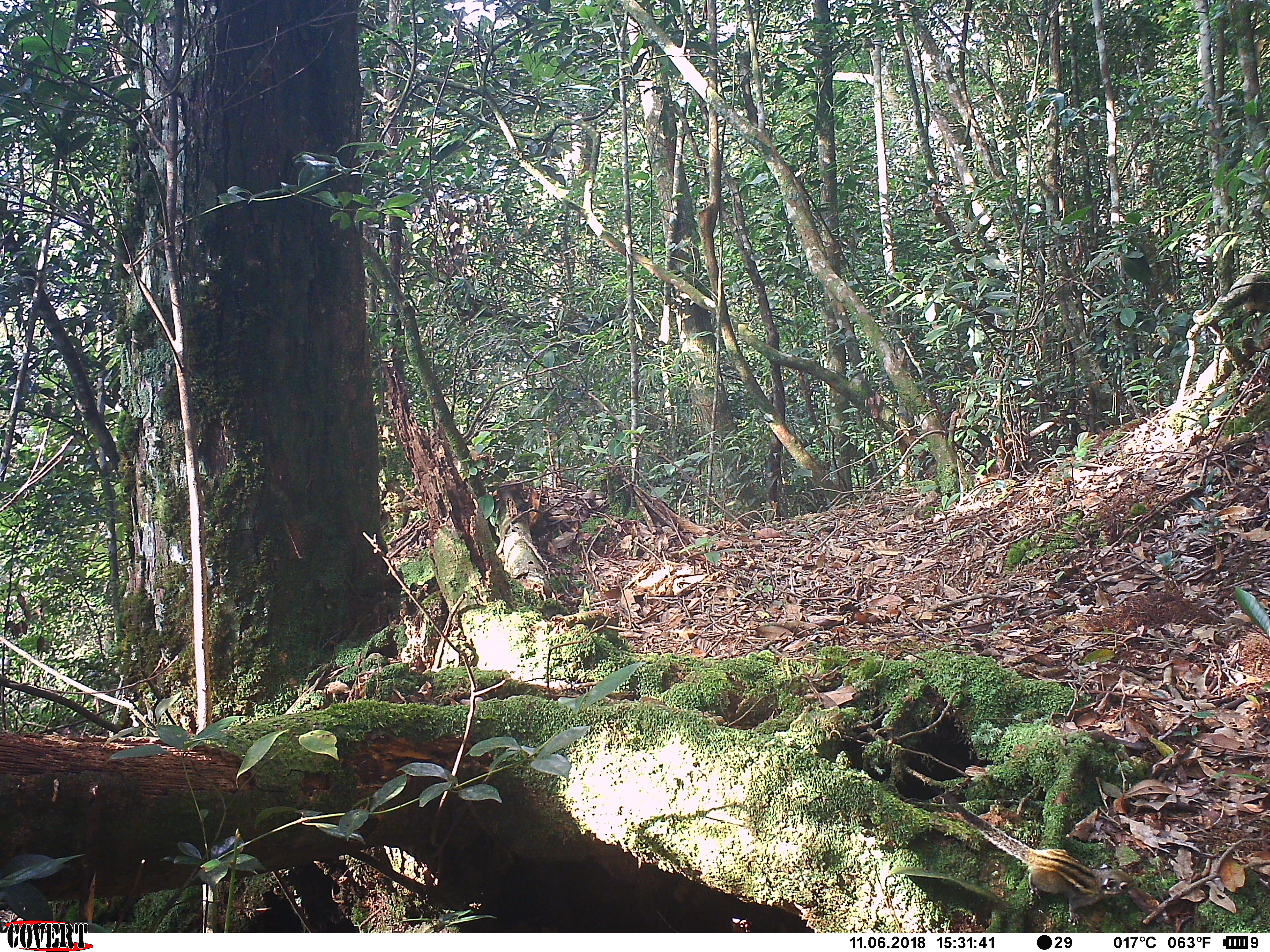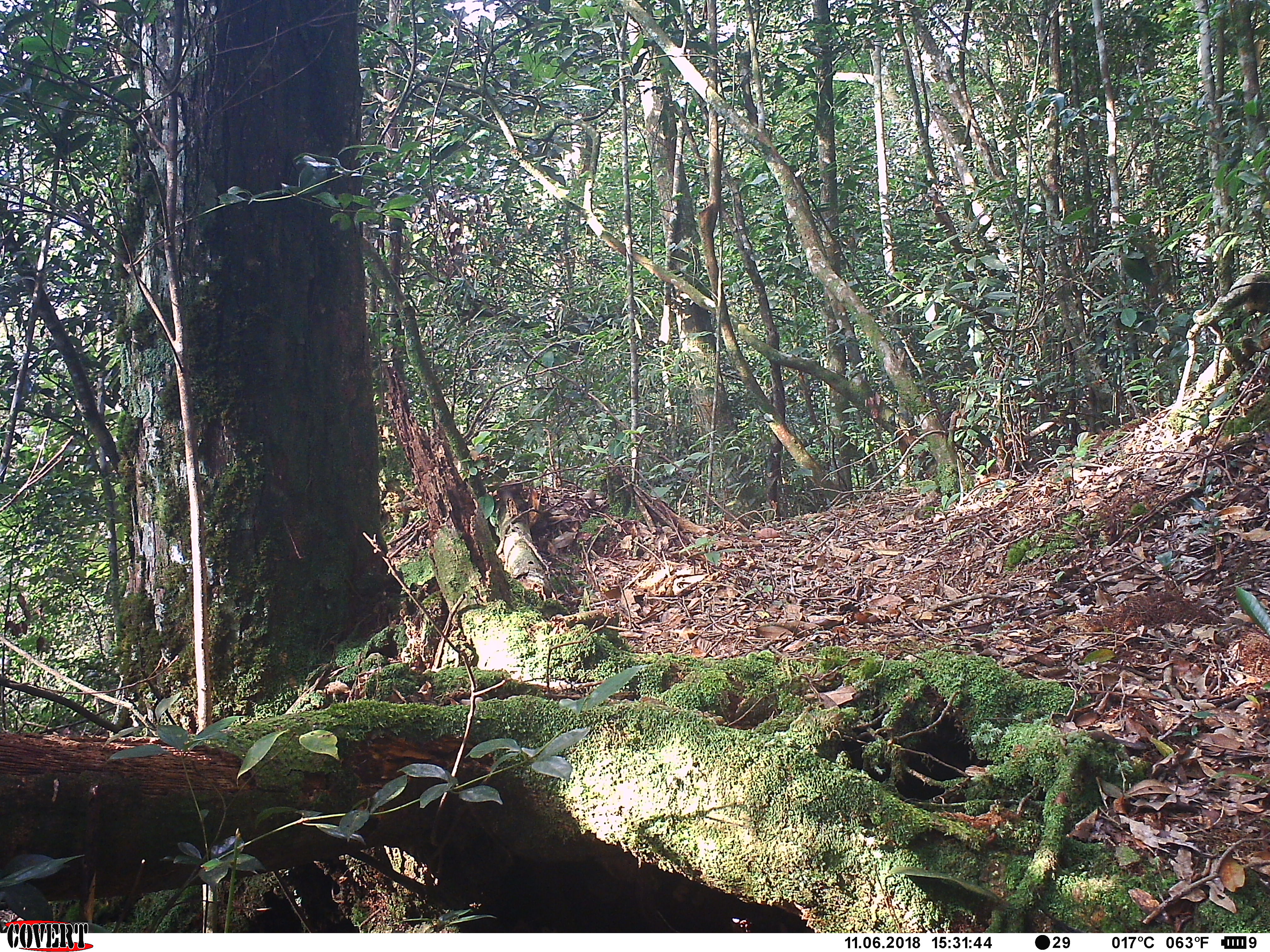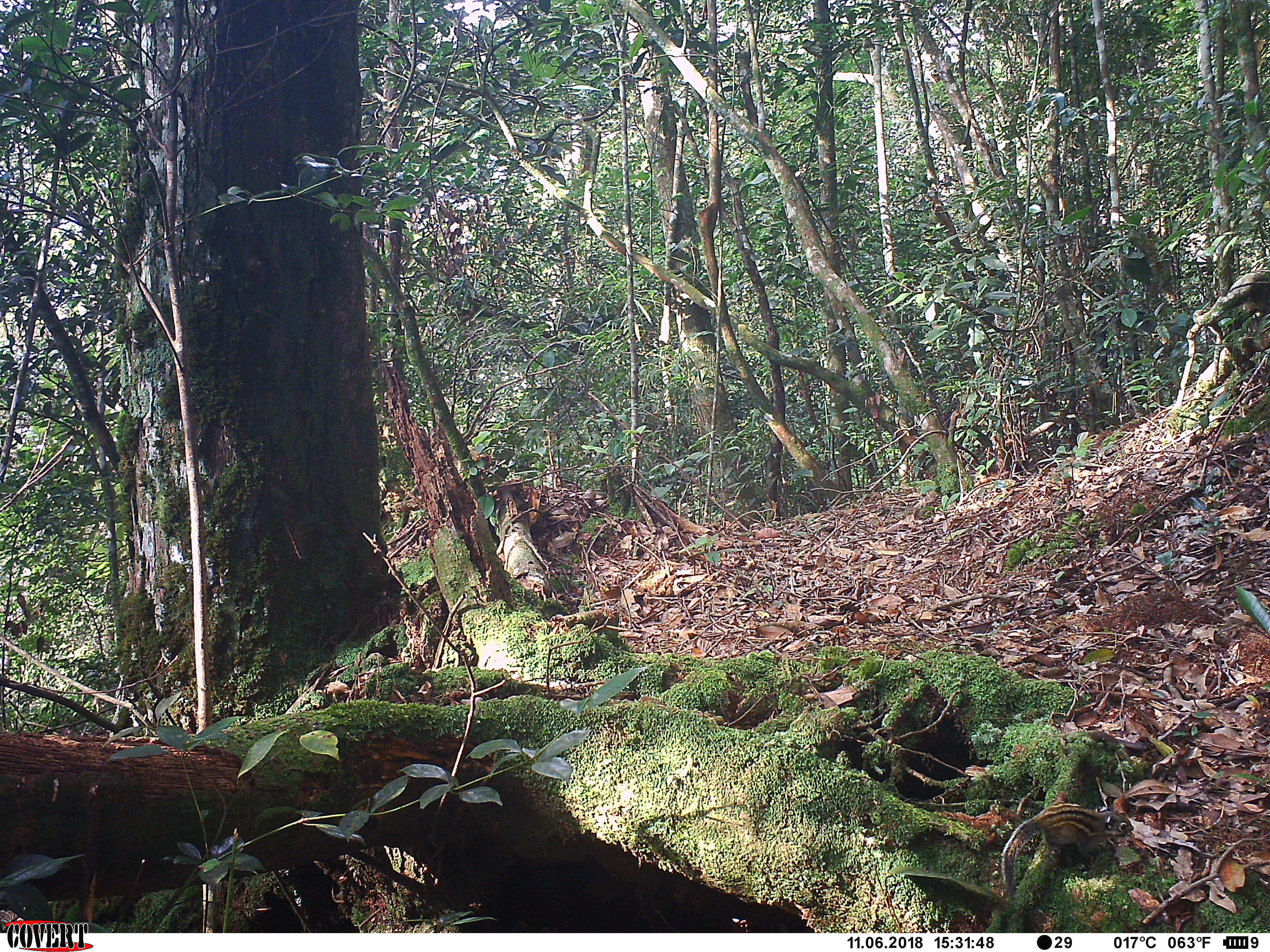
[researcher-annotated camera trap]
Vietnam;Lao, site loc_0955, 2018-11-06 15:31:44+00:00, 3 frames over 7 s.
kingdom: Animalia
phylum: Chordata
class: Mammalia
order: Rodentia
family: Sciuridae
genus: Sciurus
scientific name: Sciurus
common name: squirrel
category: unidentified squirrel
Unidentified squirrel (squirrel) (Sciurus). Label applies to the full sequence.